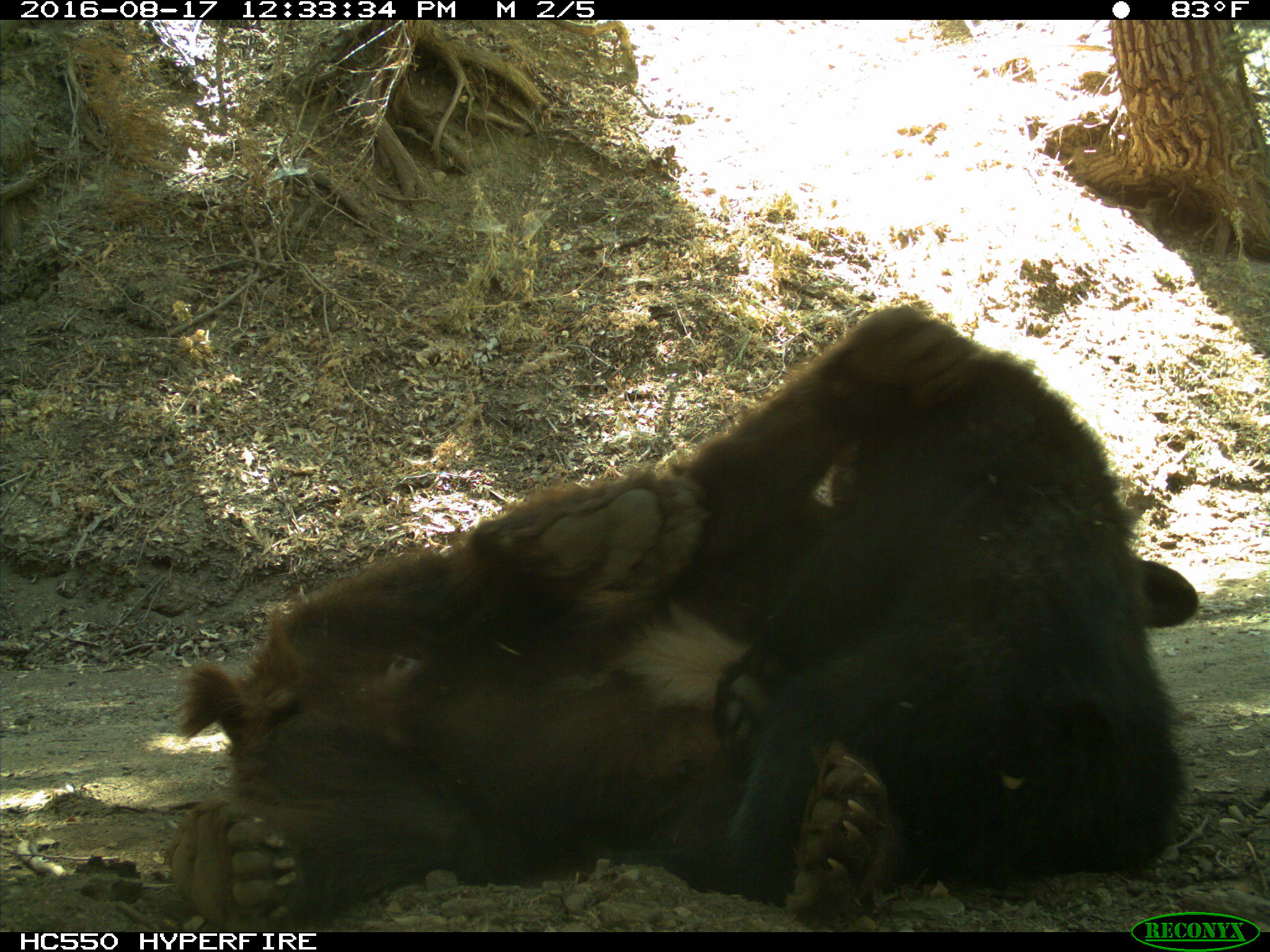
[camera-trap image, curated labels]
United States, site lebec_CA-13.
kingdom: Animalia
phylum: Chordata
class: Mammalia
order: Carnivora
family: Ursidae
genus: Ursus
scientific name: Ursus americanus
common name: american black bear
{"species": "Ursus americanus (american black bear)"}